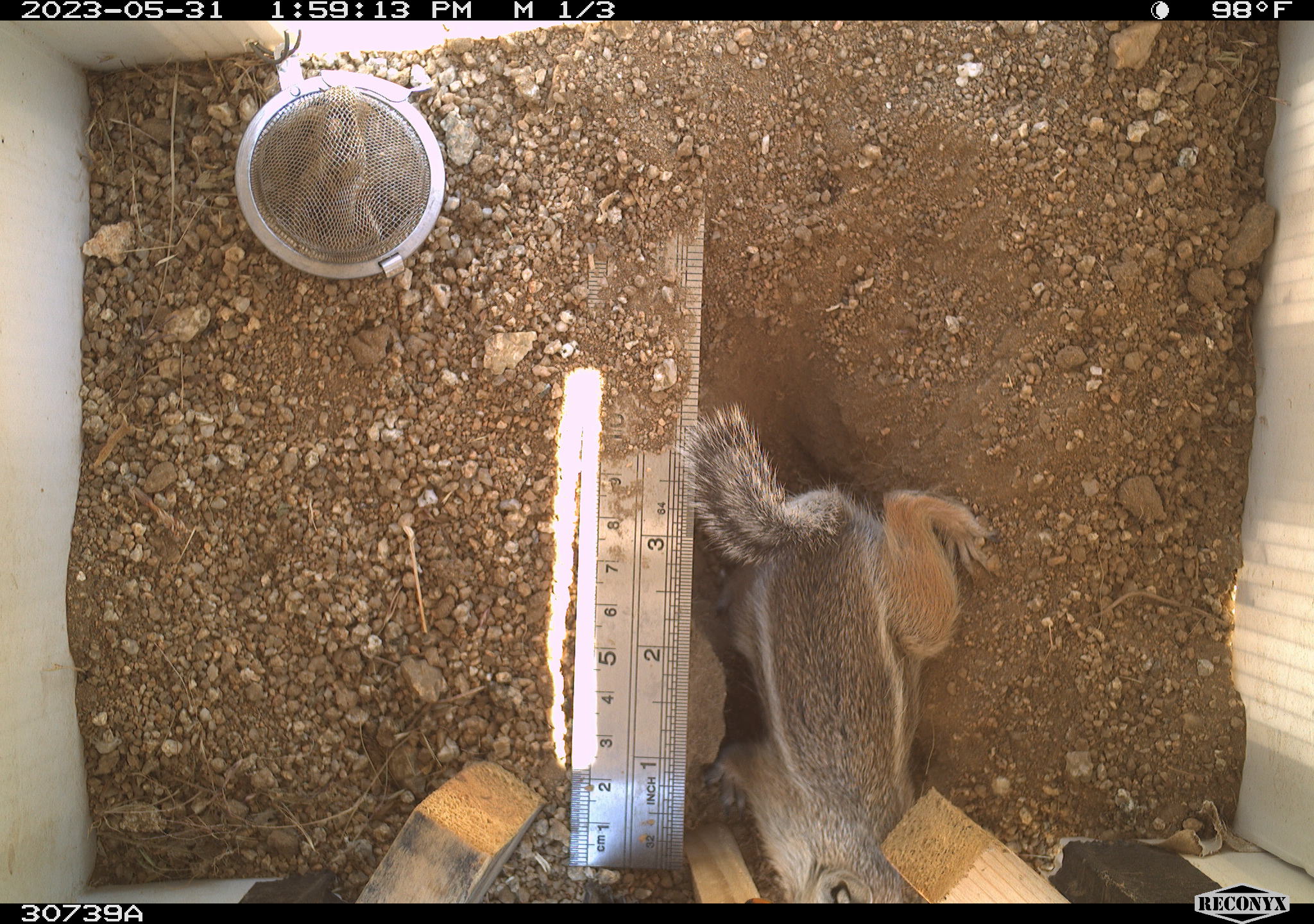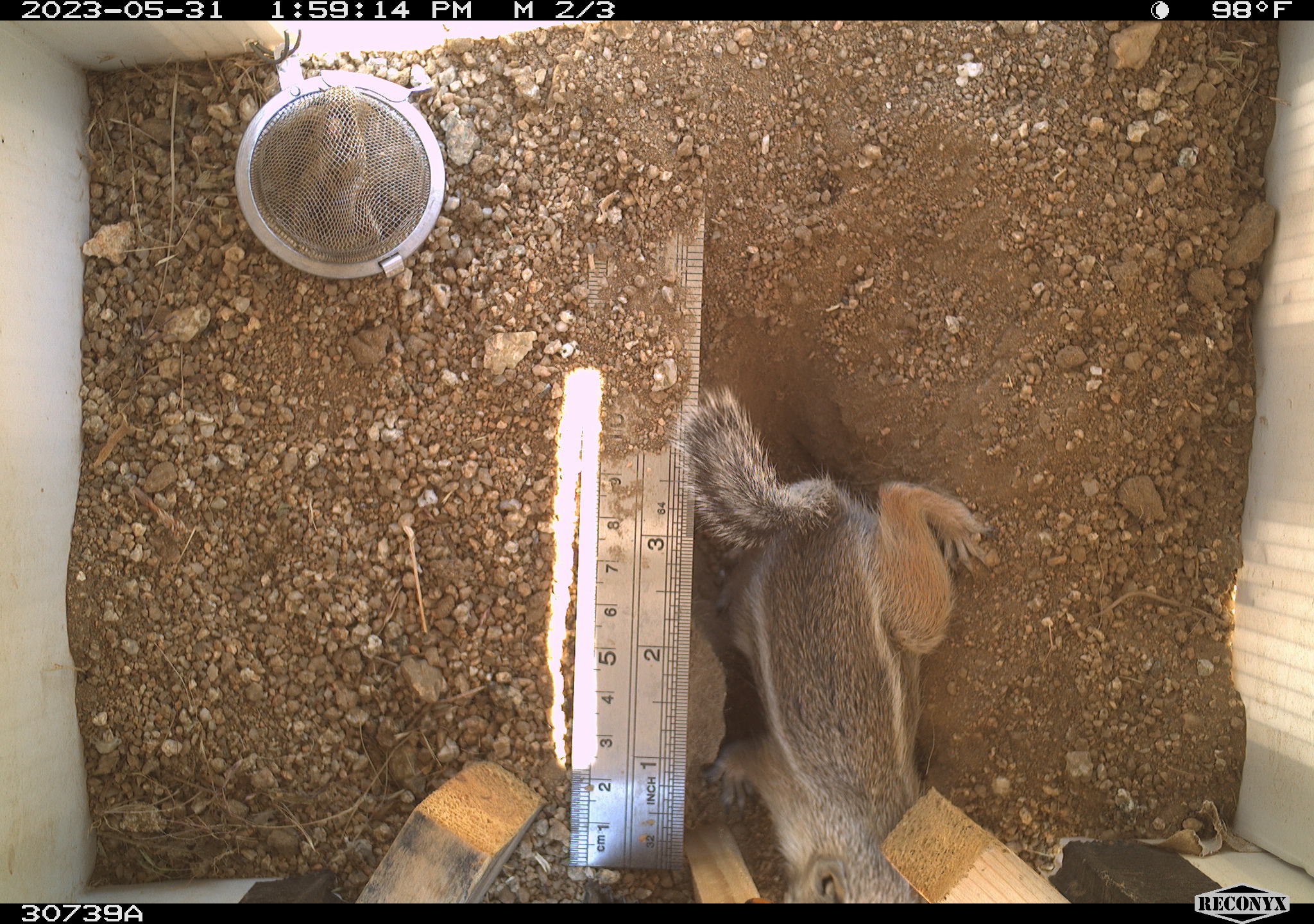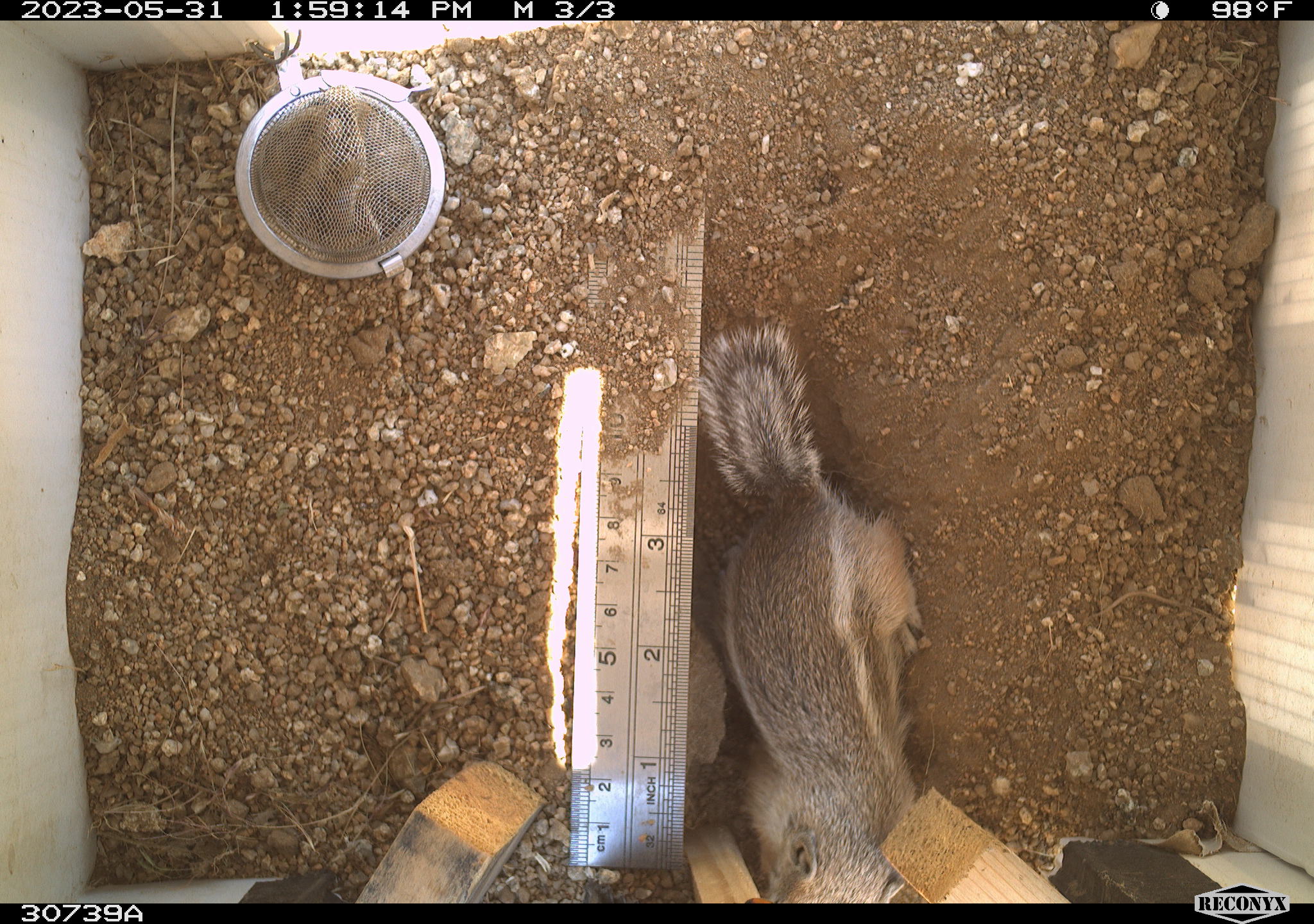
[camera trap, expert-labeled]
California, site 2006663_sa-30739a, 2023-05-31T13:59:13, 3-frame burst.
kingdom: Animalia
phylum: Chordata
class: Mammalia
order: Rodentia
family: Sciuridae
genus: Ammospermophilus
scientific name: Ammospermophilus leucurus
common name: white-tailed antelope squirrel